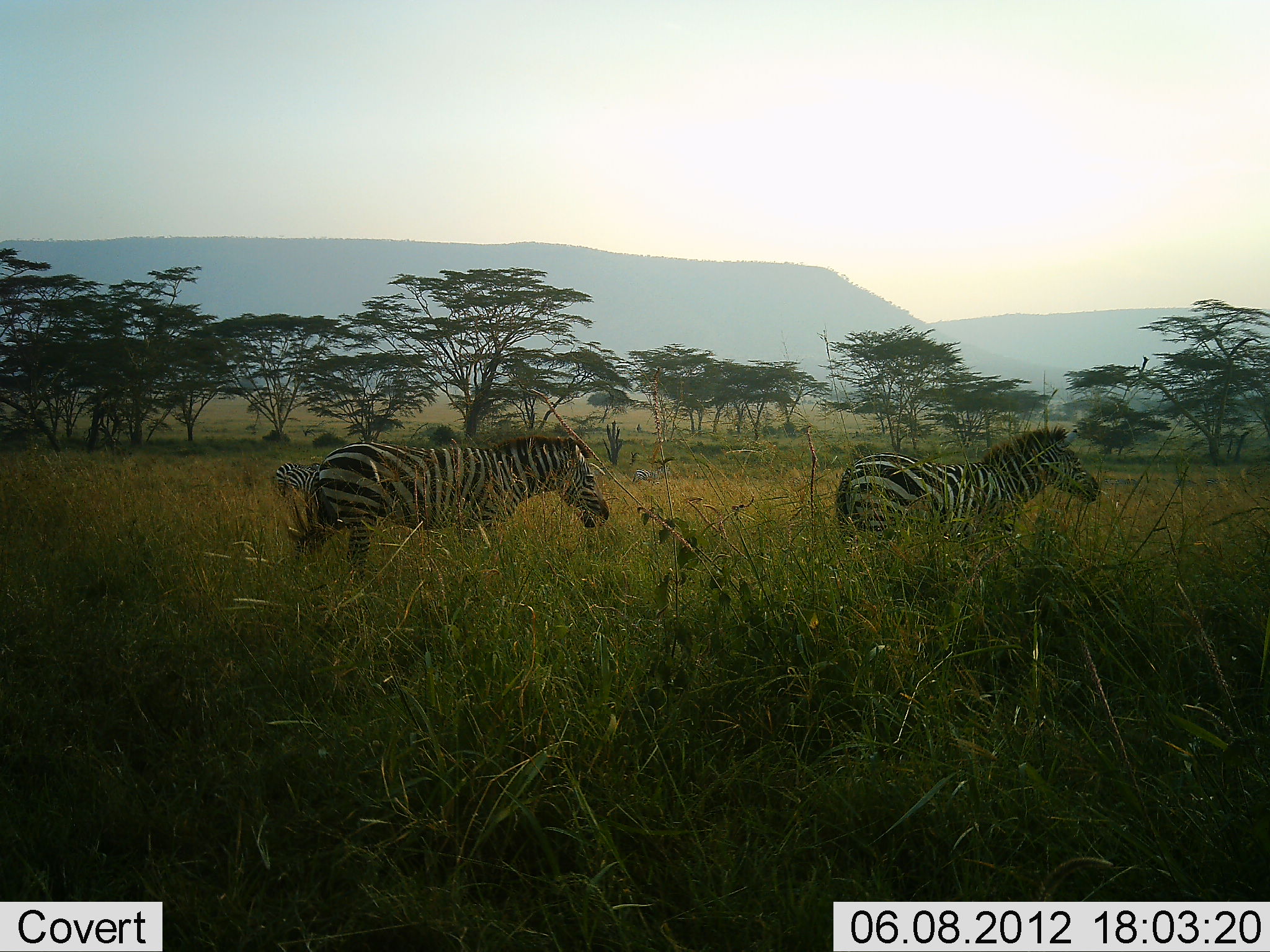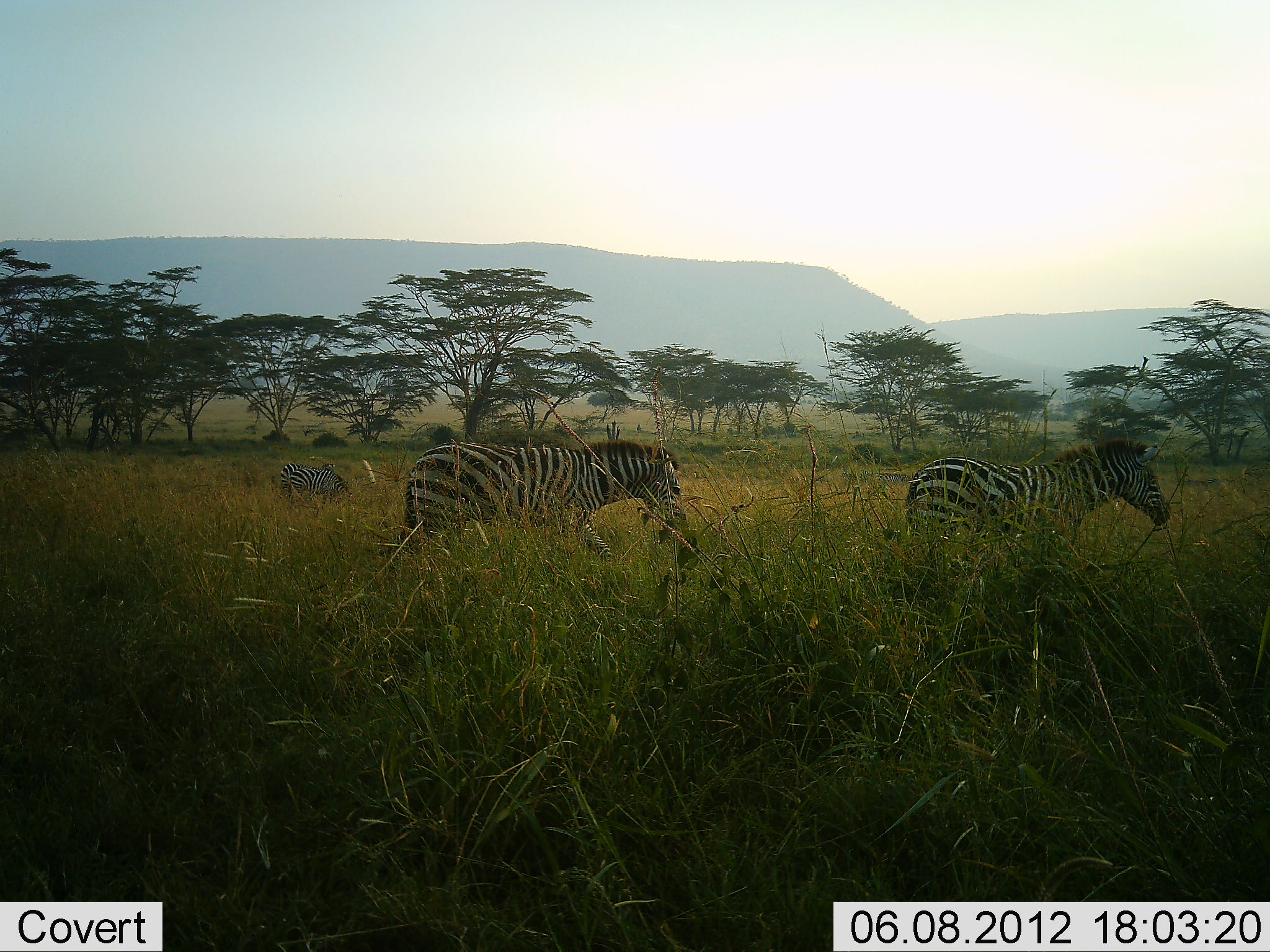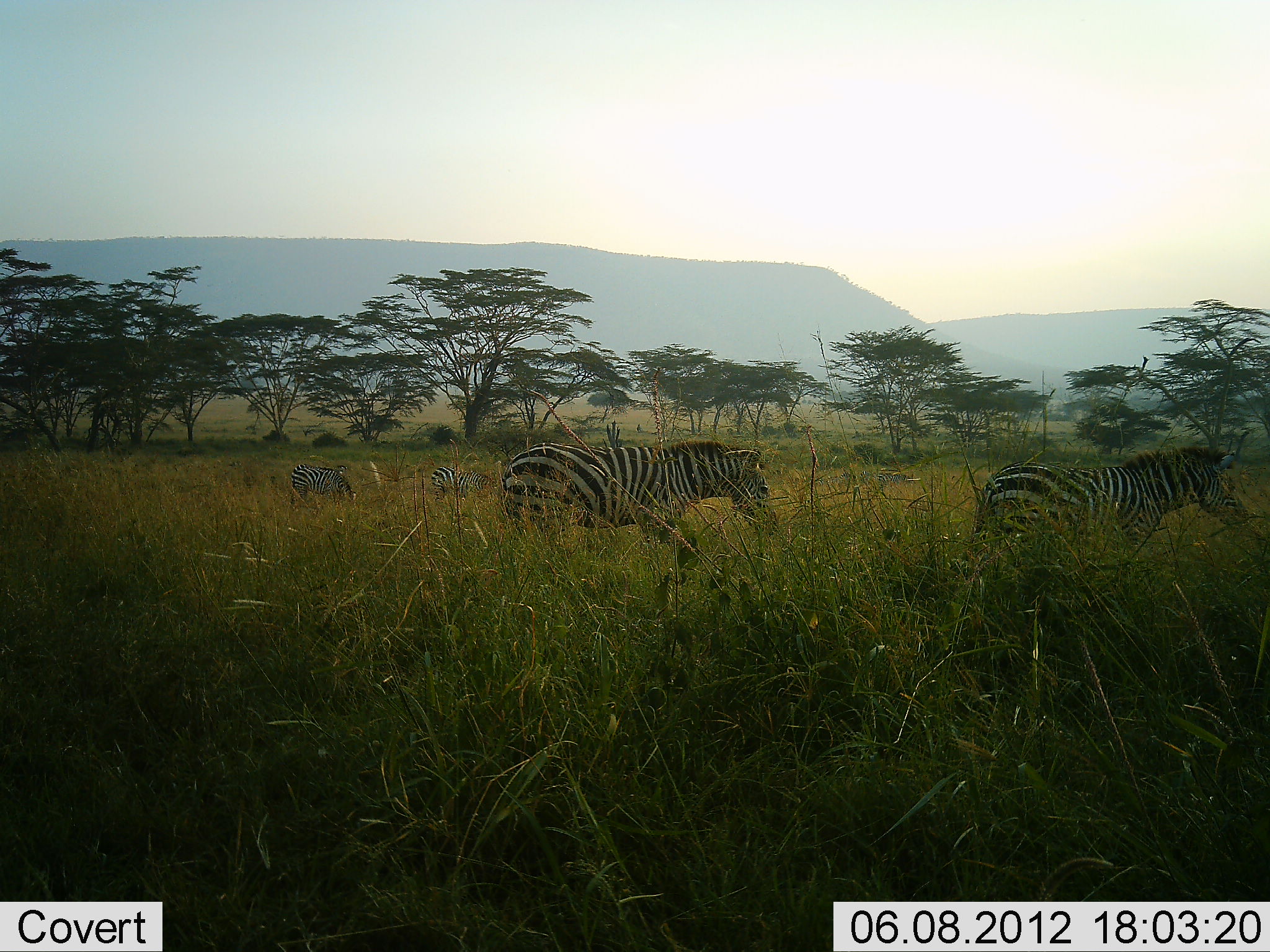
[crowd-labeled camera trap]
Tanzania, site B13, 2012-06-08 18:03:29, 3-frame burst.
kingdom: Animalia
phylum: Chordata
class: Mammalia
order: Perissodactyla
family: Equidae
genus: Equus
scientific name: Equus quagga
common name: plains zebra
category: zebra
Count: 4.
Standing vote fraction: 10%.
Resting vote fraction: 0%.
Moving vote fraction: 100%.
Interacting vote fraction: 0%.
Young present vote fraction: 0%.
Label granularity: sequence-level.